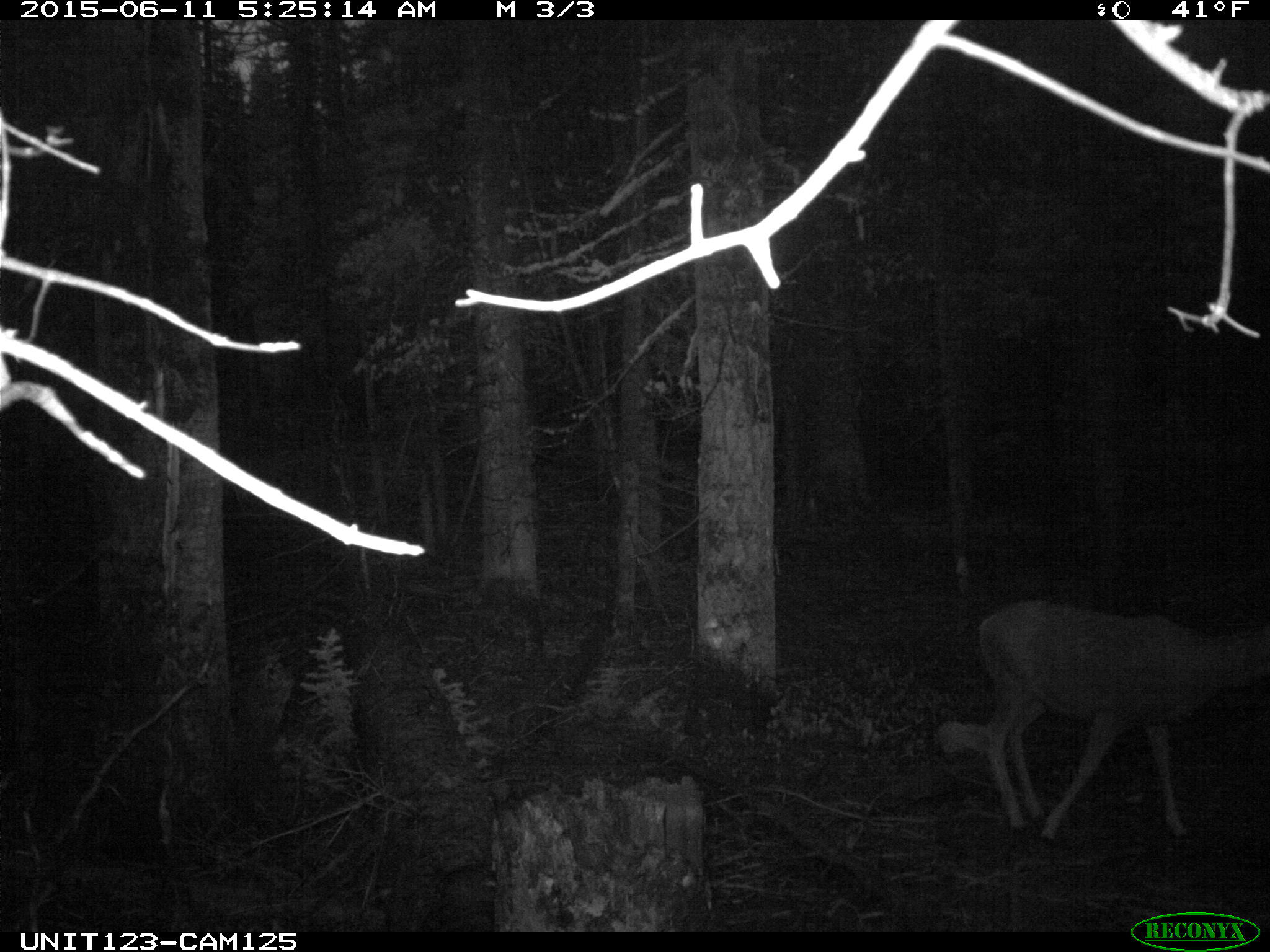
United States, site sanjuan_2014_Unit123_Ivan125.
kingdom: Animalia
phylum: Chordata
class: Mammalia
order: Artiodactyla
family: Cervidae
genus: Odocoileus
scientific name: Odocoileus hemionus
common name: mule deer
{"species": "Odocoileus hemionus (mule deer)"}